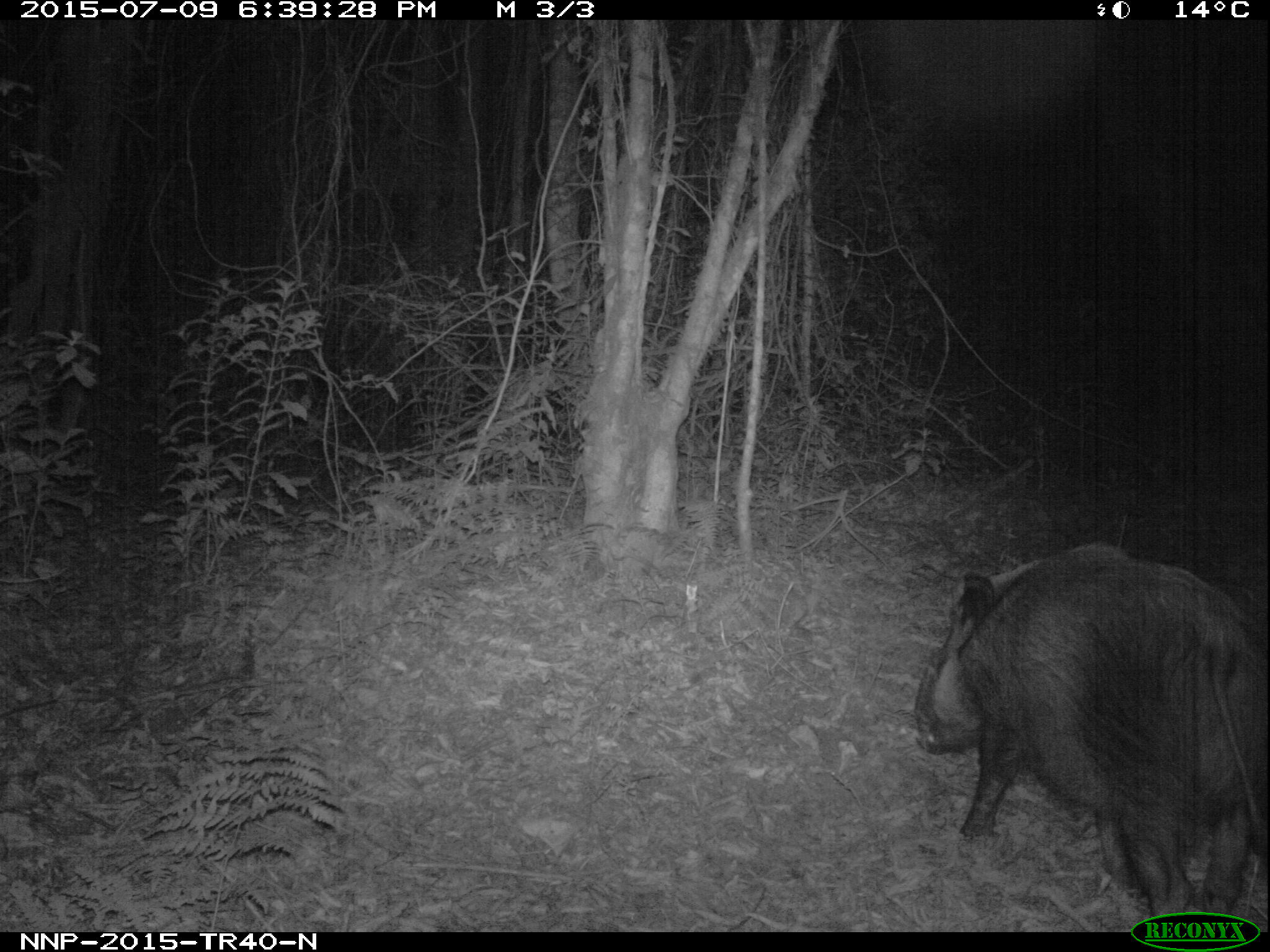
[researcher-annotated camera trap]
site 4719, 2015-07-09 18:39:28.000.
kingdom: Animalia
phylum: Chordata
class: Mammalia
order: Artiodactyla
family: Suidae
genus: Potamochoerus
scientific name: Potamochoerus larvatus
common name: bushpig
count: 1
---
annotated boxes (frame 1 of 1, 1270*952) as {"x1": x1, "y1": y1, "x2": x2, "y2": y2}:
potamochoerus larvatus: {"x1": 912, "y1": 540, "x2": 1267, "y2": 916}